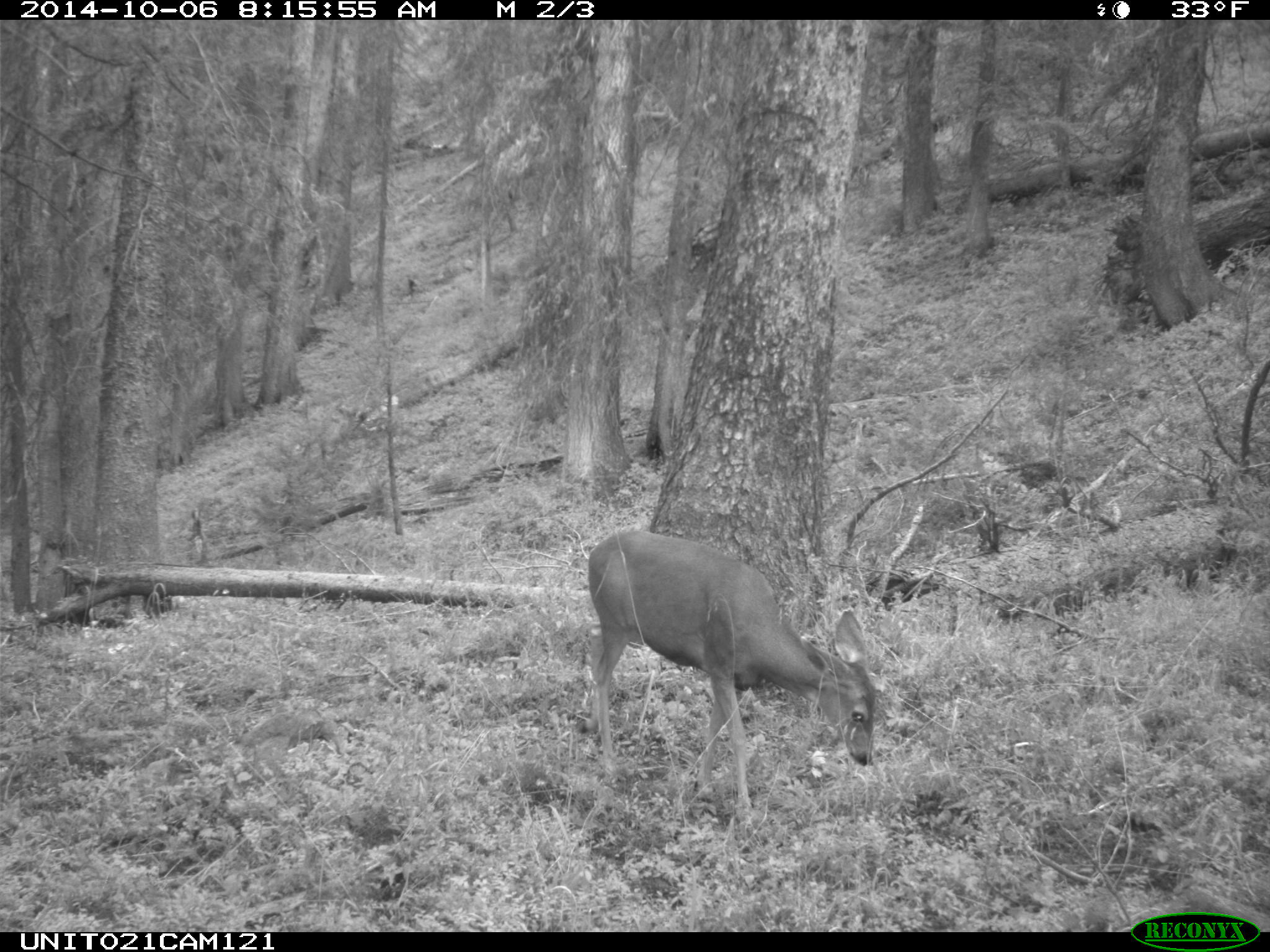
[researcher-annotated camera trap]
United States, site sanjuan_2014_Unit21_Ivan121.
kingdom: Animalia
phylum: Chordata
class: Mammalia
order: Artiodactyla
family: Cervidae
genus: Odocoileus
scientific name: Odocoileus hemionus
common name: mule deer